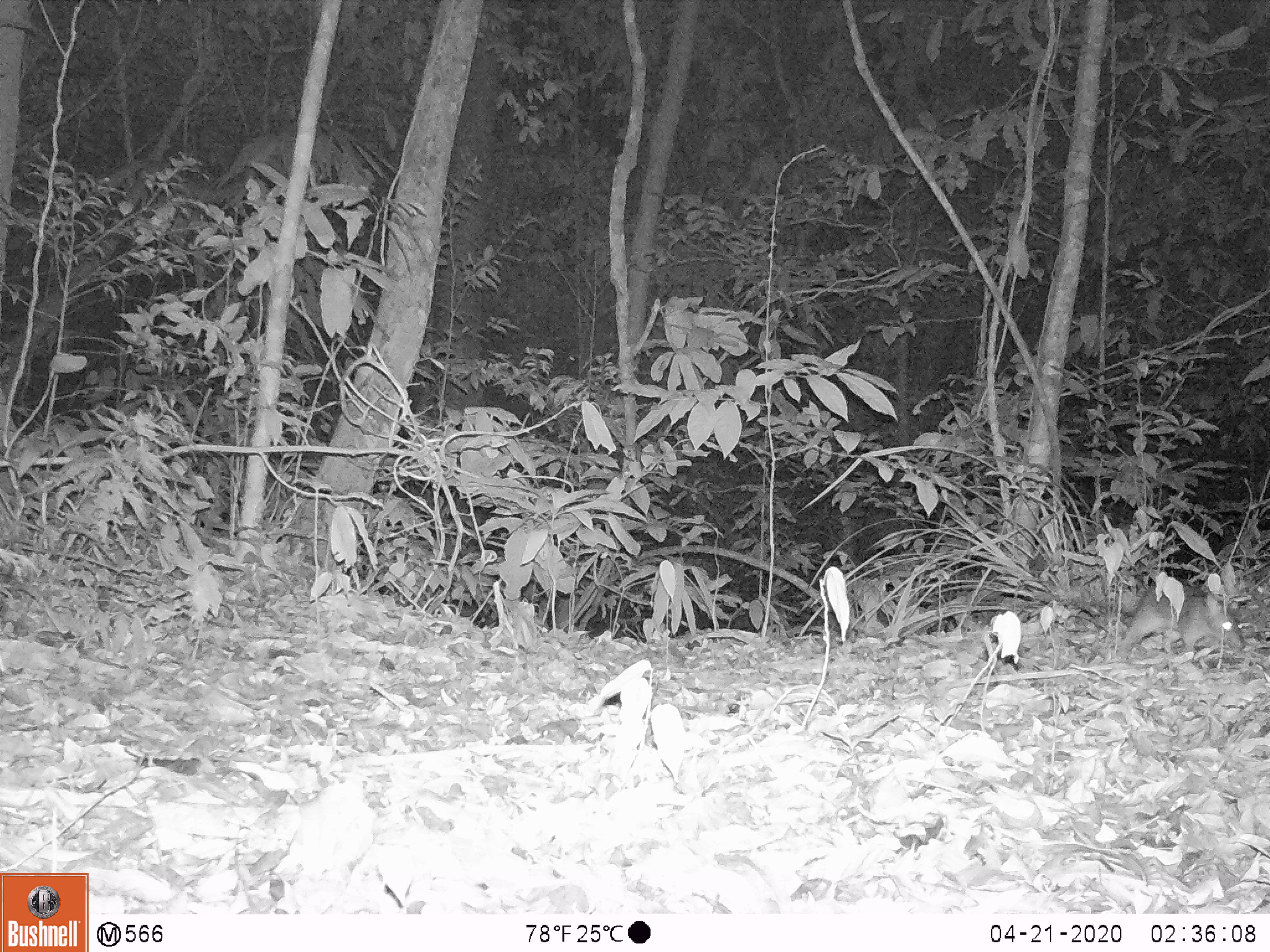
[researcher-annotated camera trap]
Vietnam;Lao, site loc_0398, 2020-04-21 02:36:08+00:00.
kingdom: Animalia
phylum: Chordata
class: Mammalia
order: Rodentia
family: Muridae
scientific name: Muridae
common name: old-world mice and rats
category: unidentified murid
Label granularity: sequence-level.